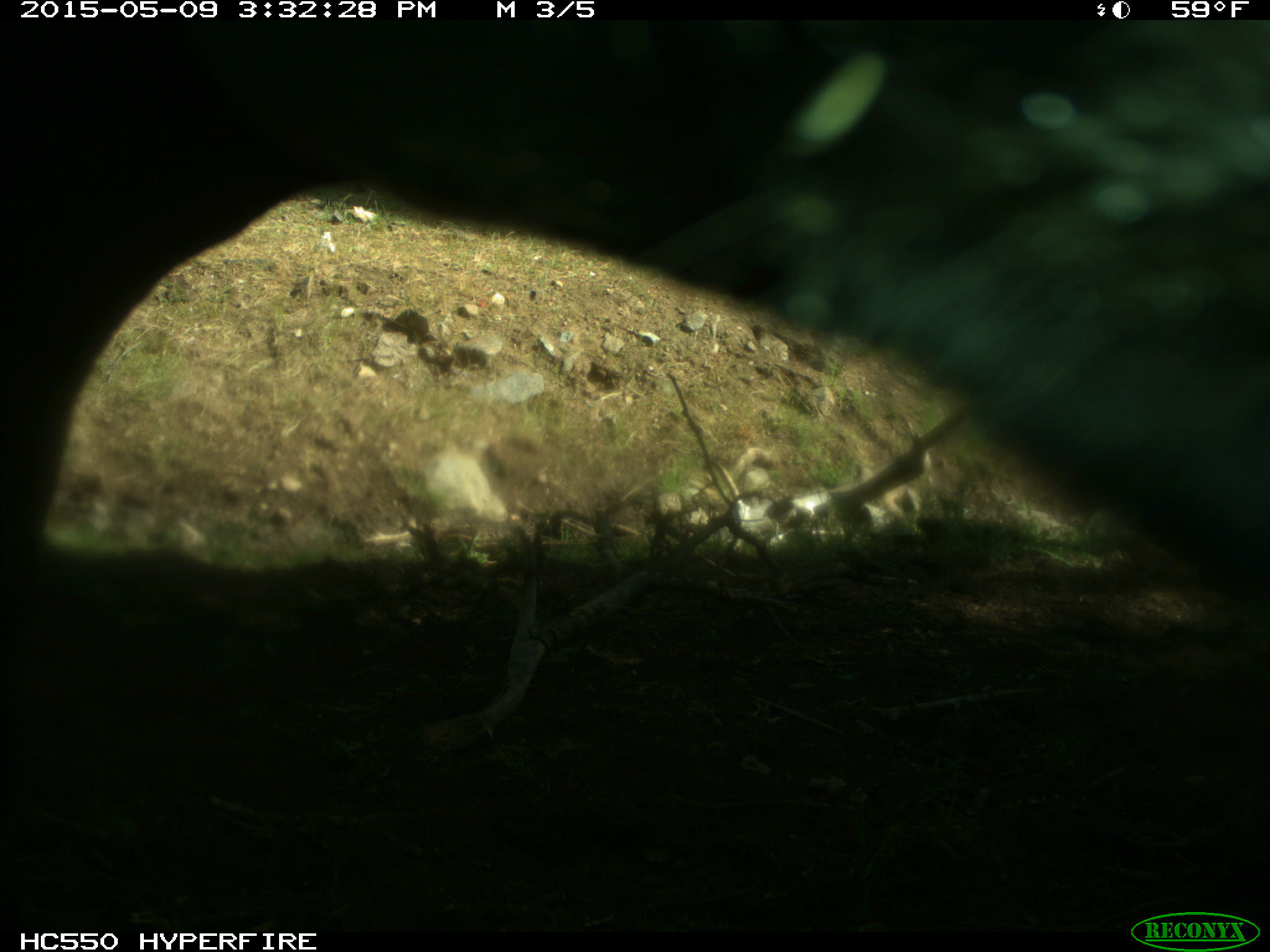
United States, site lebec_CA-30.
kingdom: Animalia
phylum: Chordata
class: Mammalia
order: Artiodactyla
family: Bovidae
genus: Bos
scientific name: Bos taurus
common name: domestic cow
Bos taurus (domestic cow).